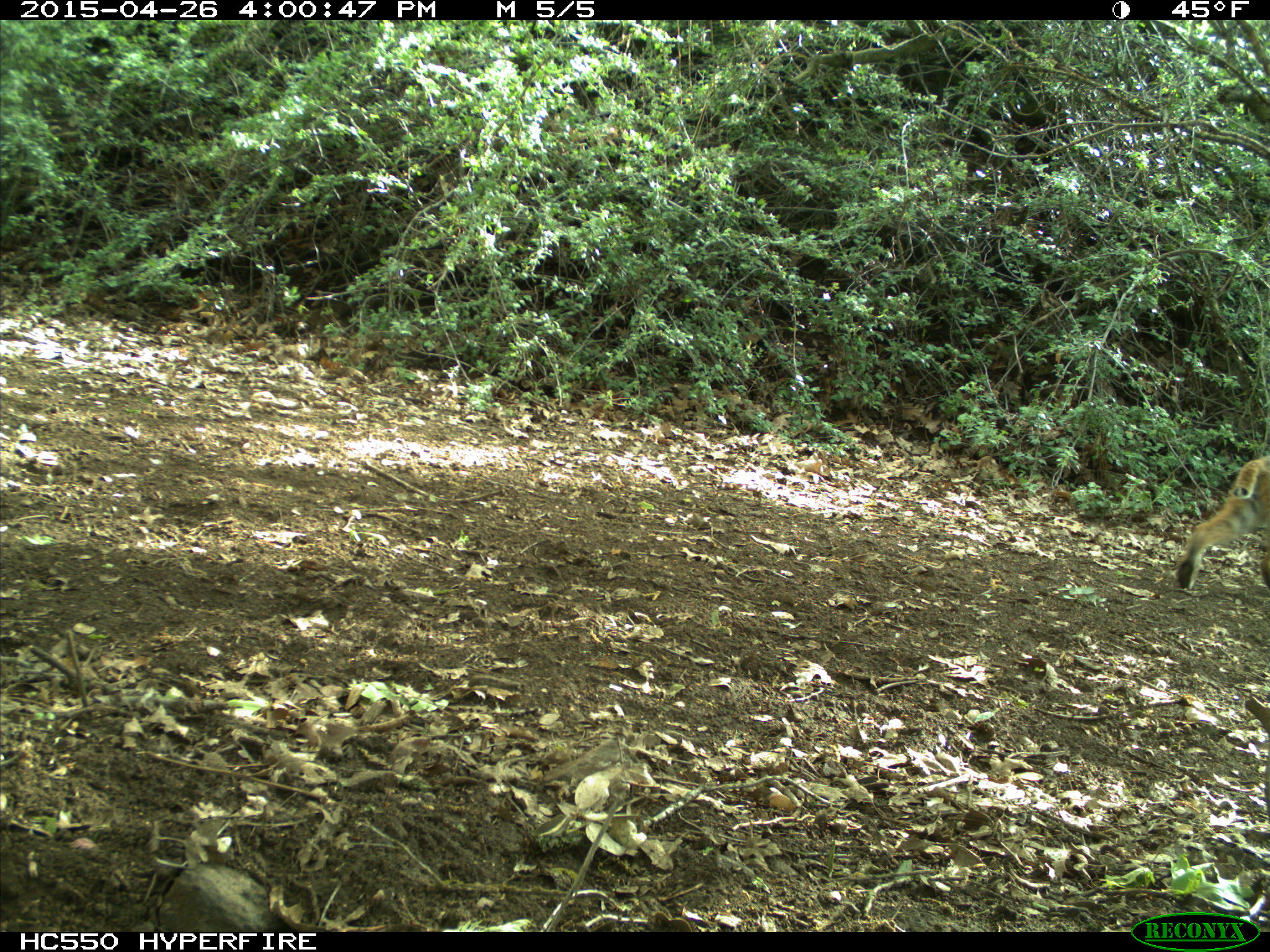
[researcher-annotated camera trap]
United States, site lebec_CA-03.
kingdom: Animalia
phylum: Chordata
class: Mammalia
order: Carnivora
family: Felidae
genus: Lynx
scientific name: Lynx rufus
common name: bobcat